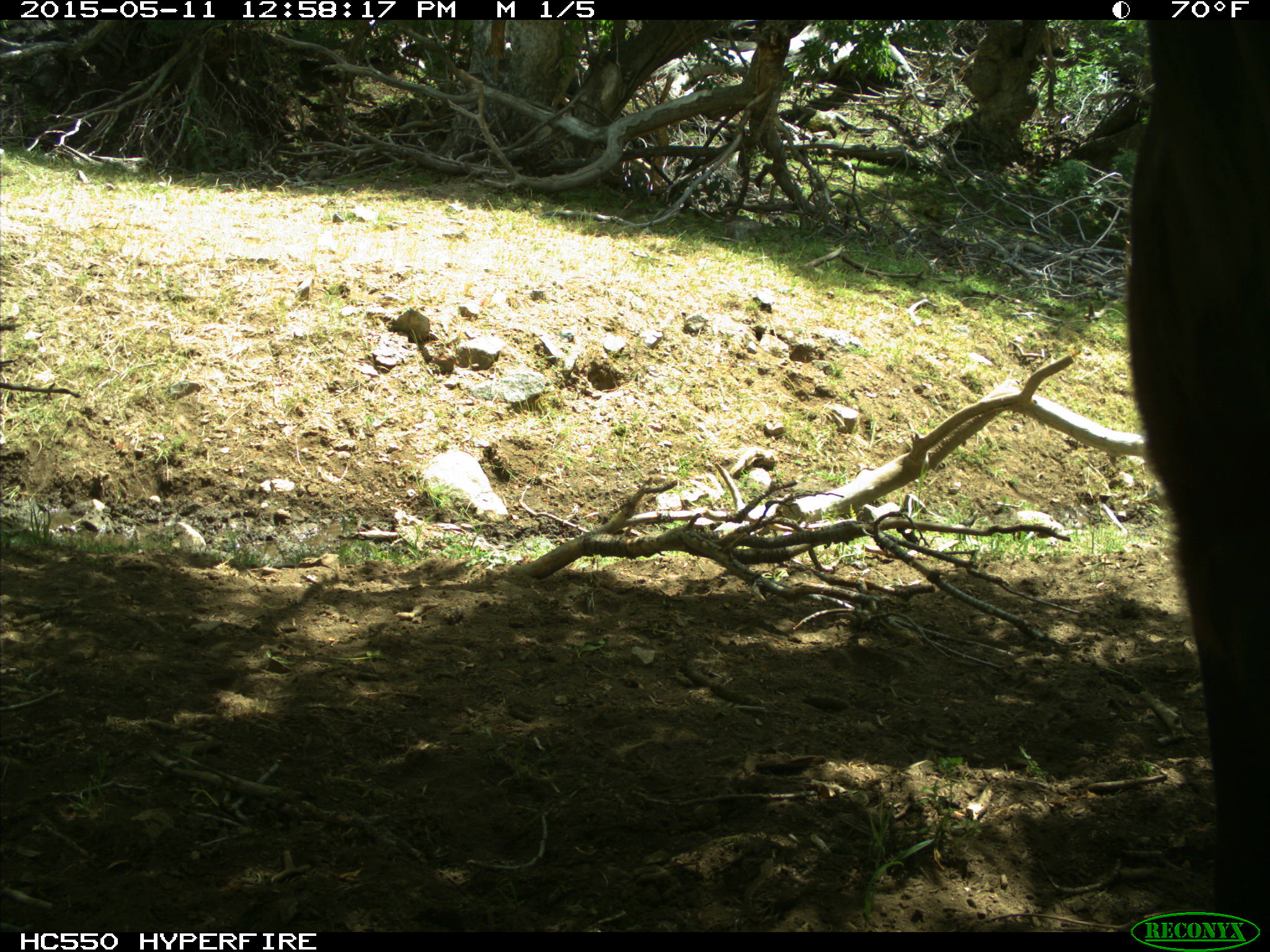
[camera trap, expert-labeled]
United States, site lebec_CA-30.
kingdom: Animalia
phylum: Chordata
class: Mammalia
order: Artiodactyla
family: Bovidae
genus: Bos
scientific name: Bos taurus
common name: domestic cow